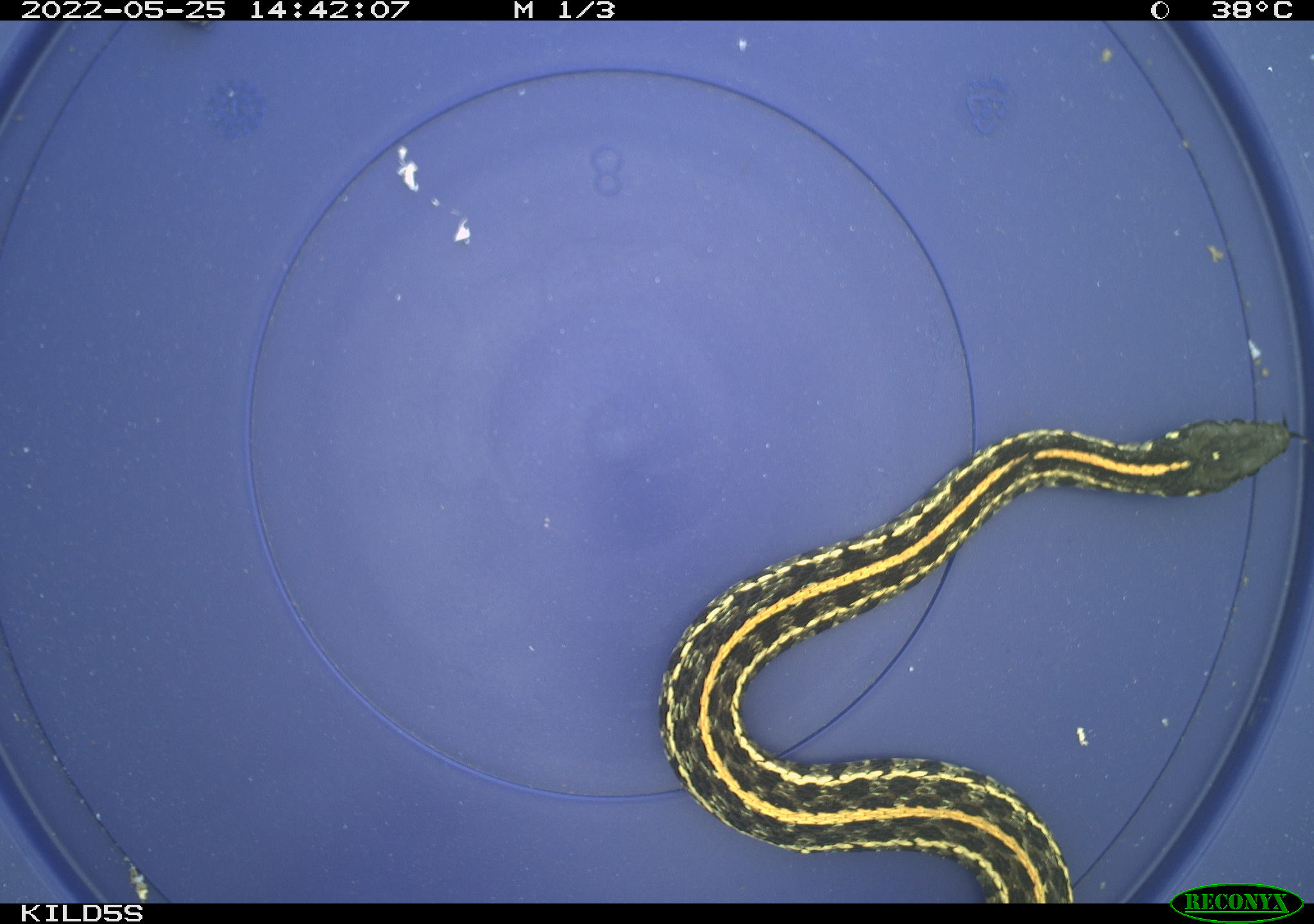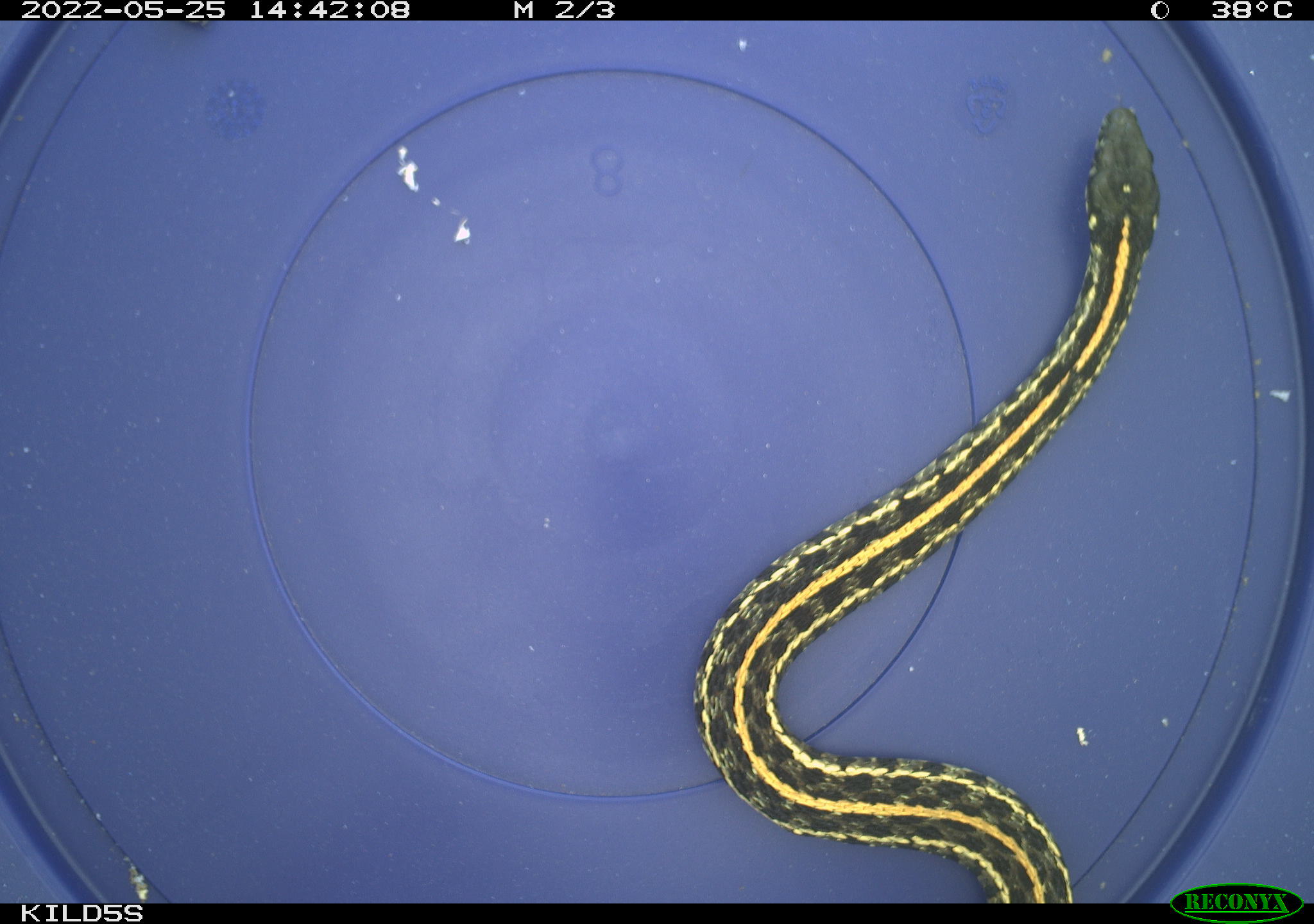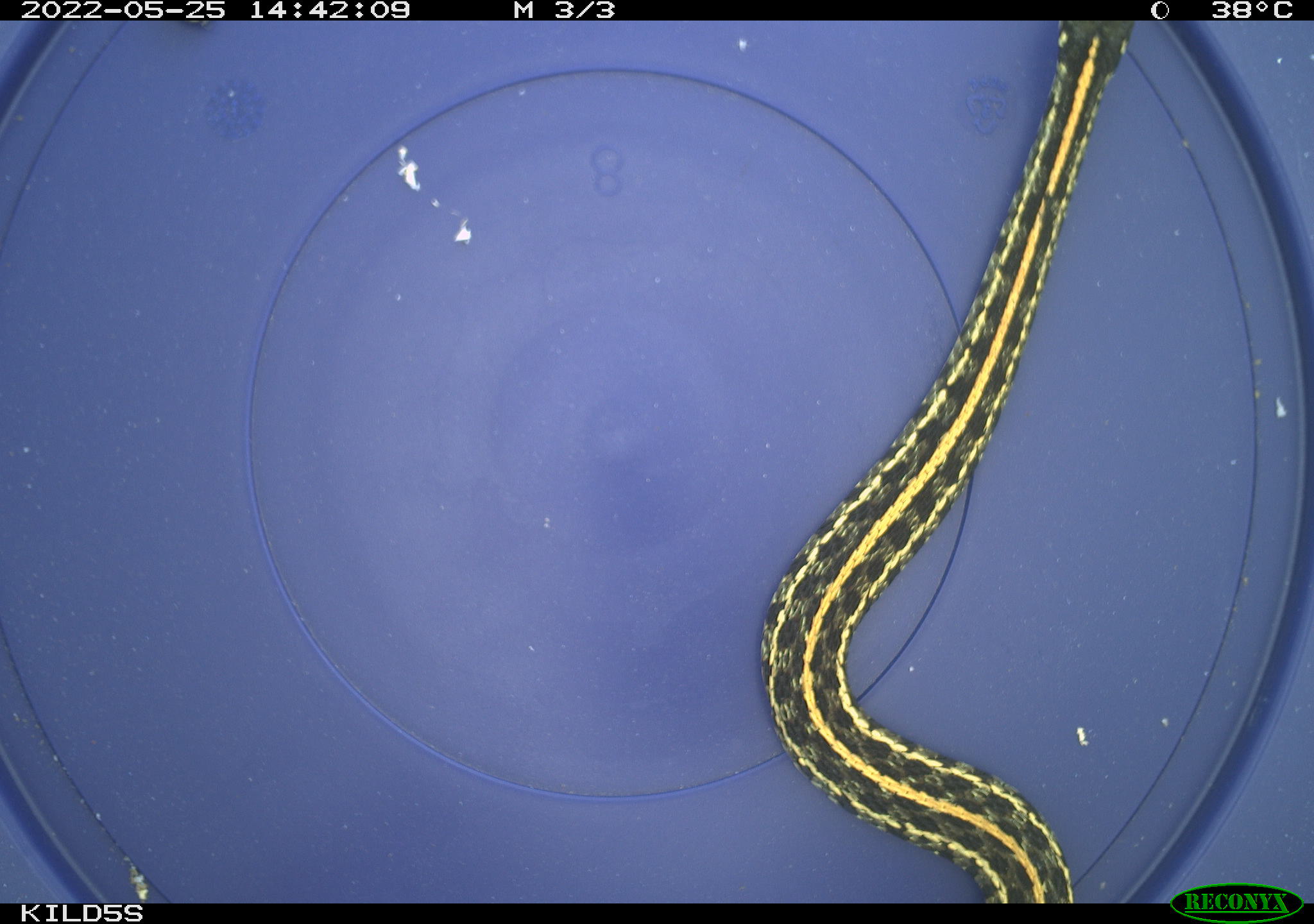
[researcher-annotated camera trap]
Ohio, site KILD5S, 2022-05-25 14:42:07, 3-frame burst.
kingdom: Animalia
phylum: Chordata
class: Reptilia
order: Squamata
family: Colubridae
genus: Thamnophis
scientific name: Thamnophis radix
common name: plains gartersnake